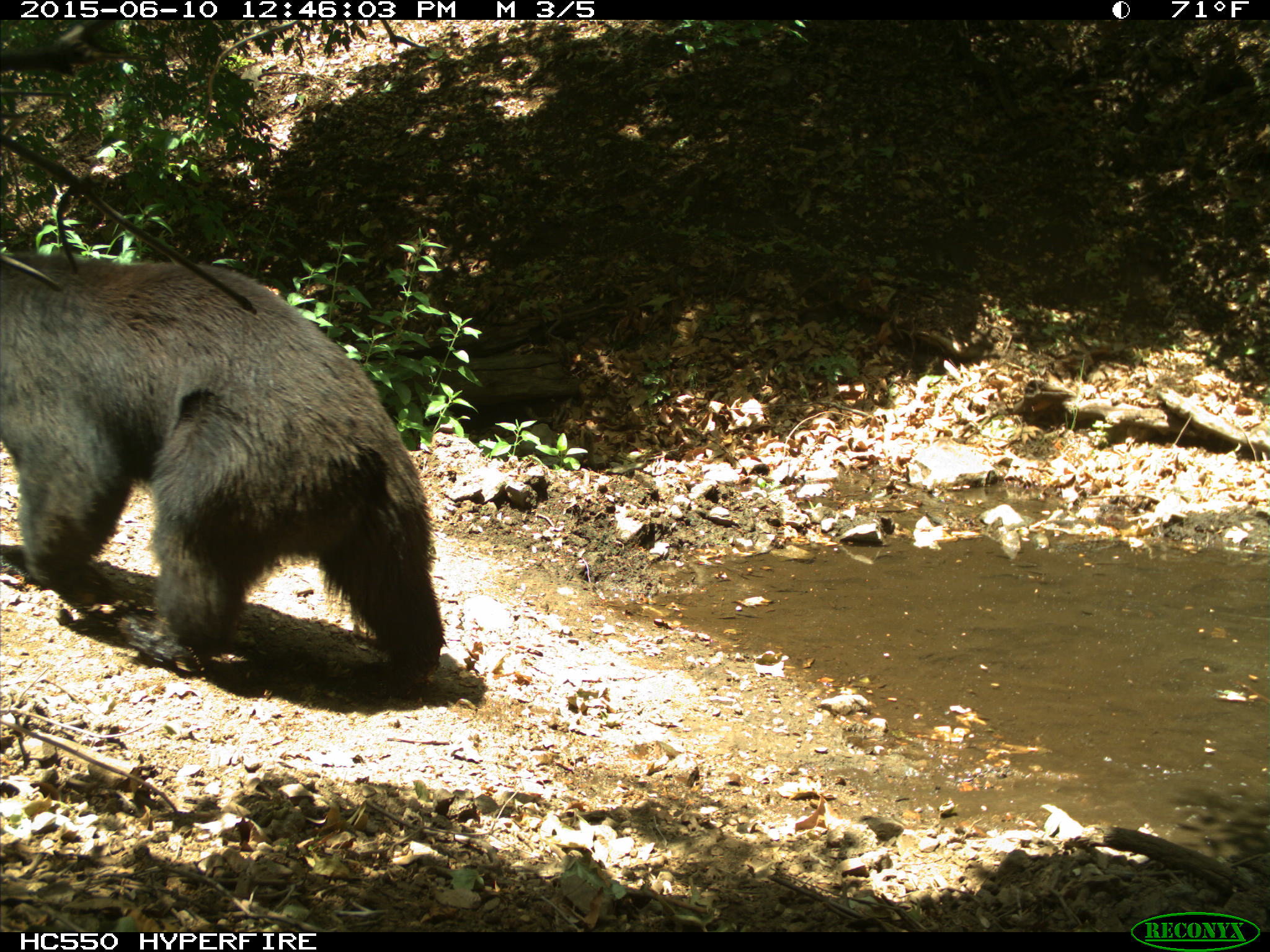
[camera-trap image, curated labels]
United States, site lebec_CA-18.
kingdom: Animalia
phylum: Chordata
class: Mammalia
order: Carnivora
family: Ursidae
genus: Ursus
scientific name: Ursus americanus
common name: american black bear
Ursus americanus (american black bear).